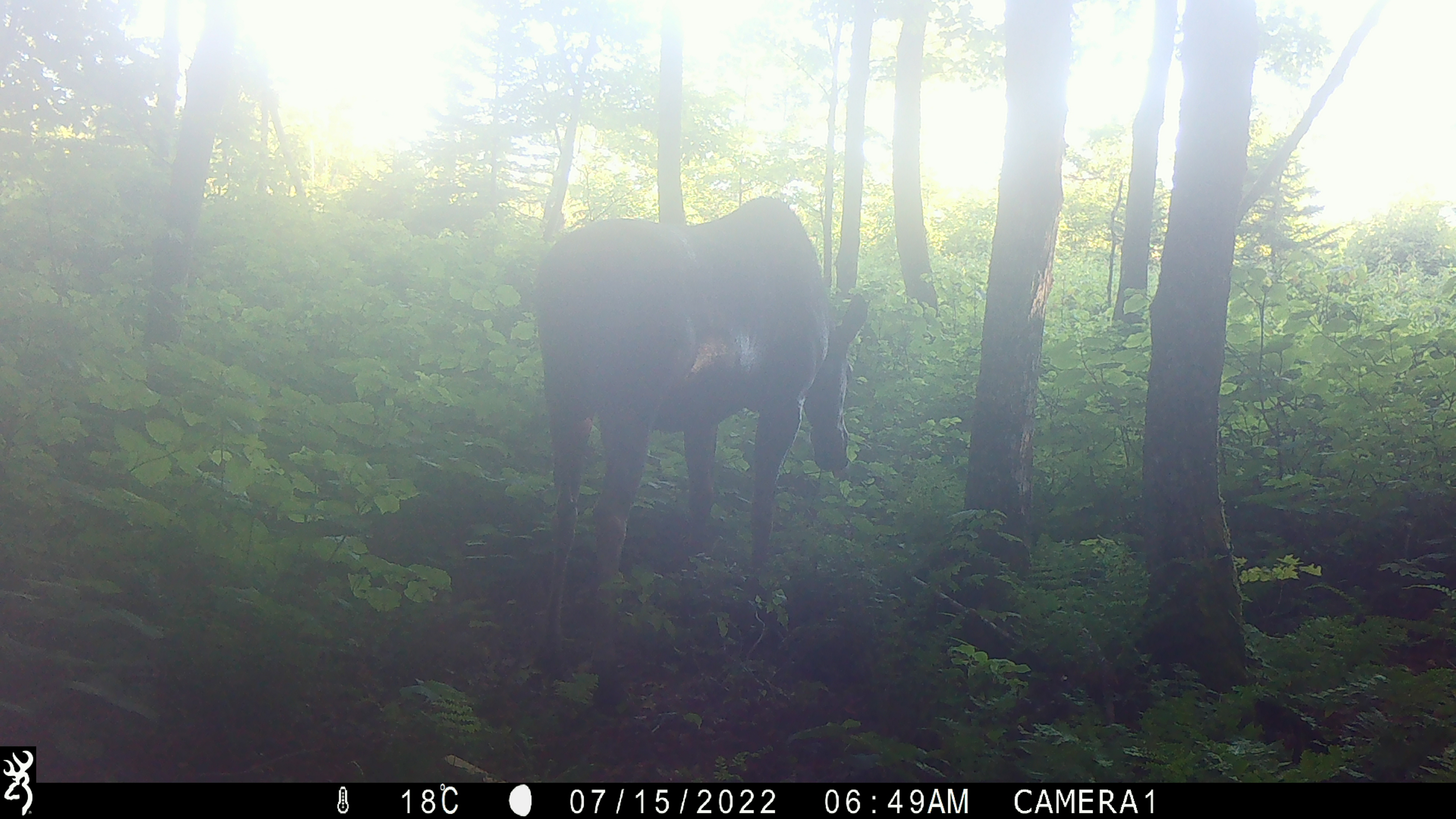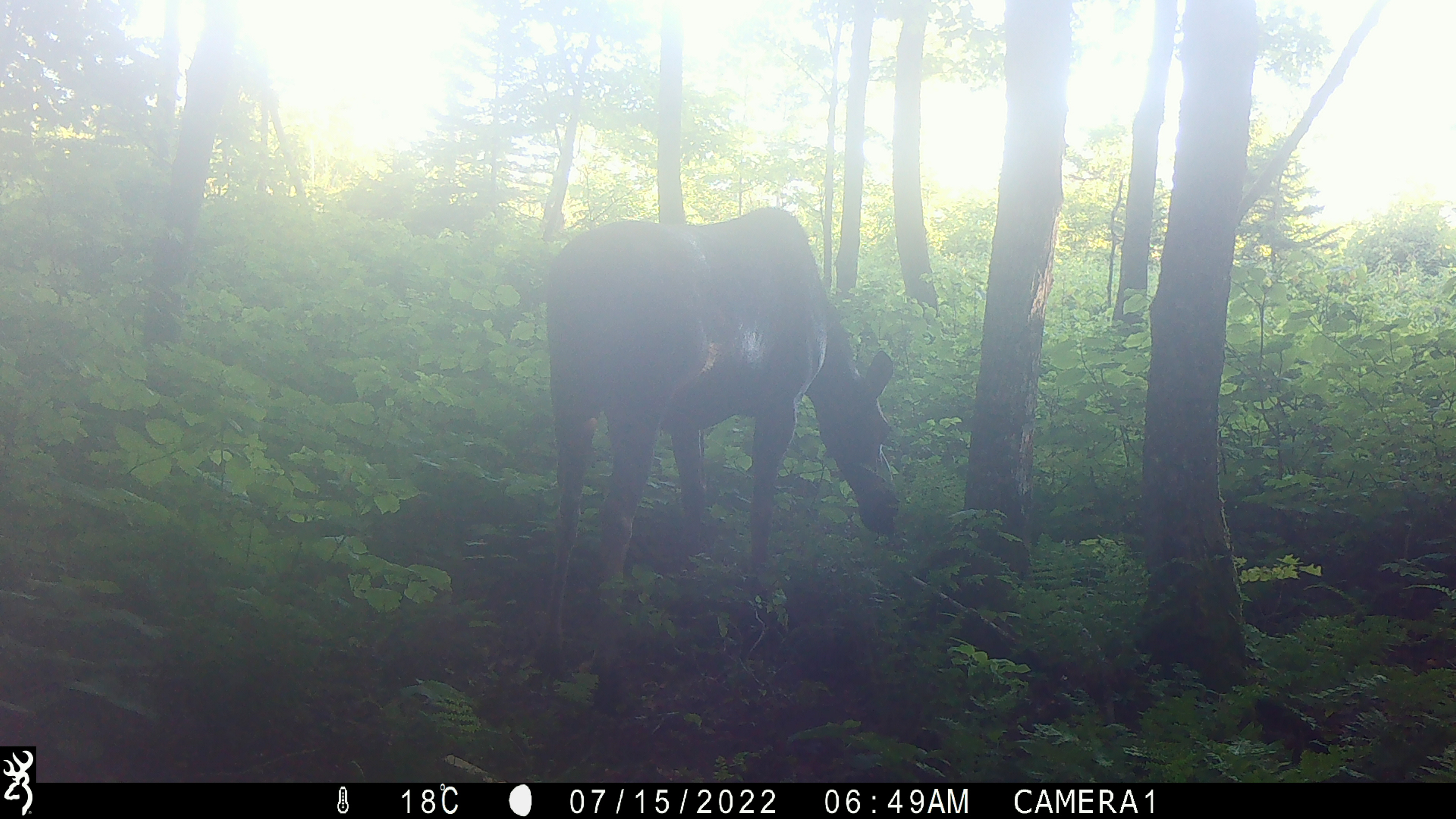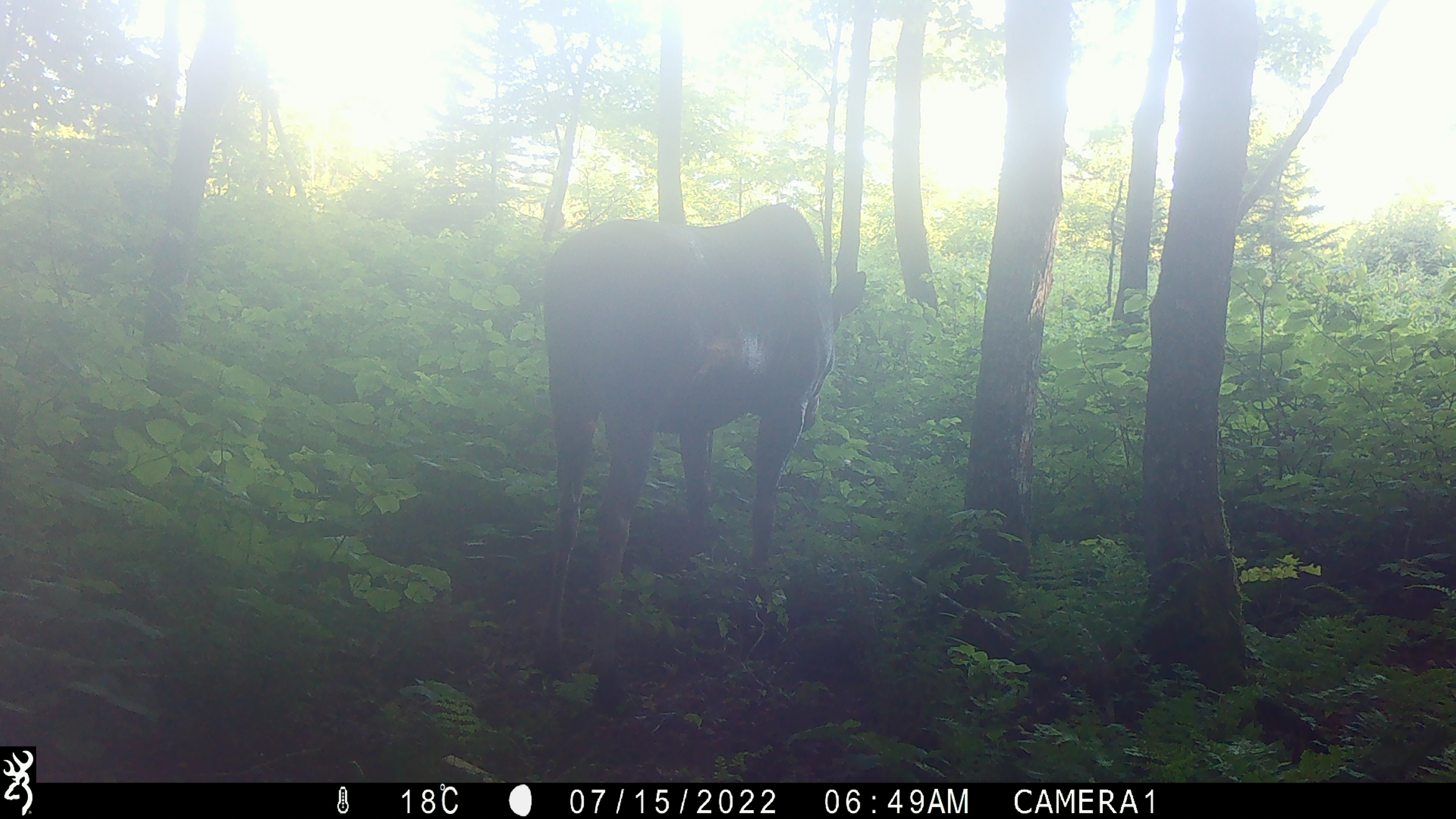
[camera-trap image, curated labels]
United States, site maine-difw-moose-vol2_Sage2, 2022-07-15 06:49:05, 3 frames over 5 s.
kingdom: Animalia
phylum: Chordata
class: Mammalia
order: Artiodactyla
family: Cervidae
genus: Alces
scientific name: Alces alces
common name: moose